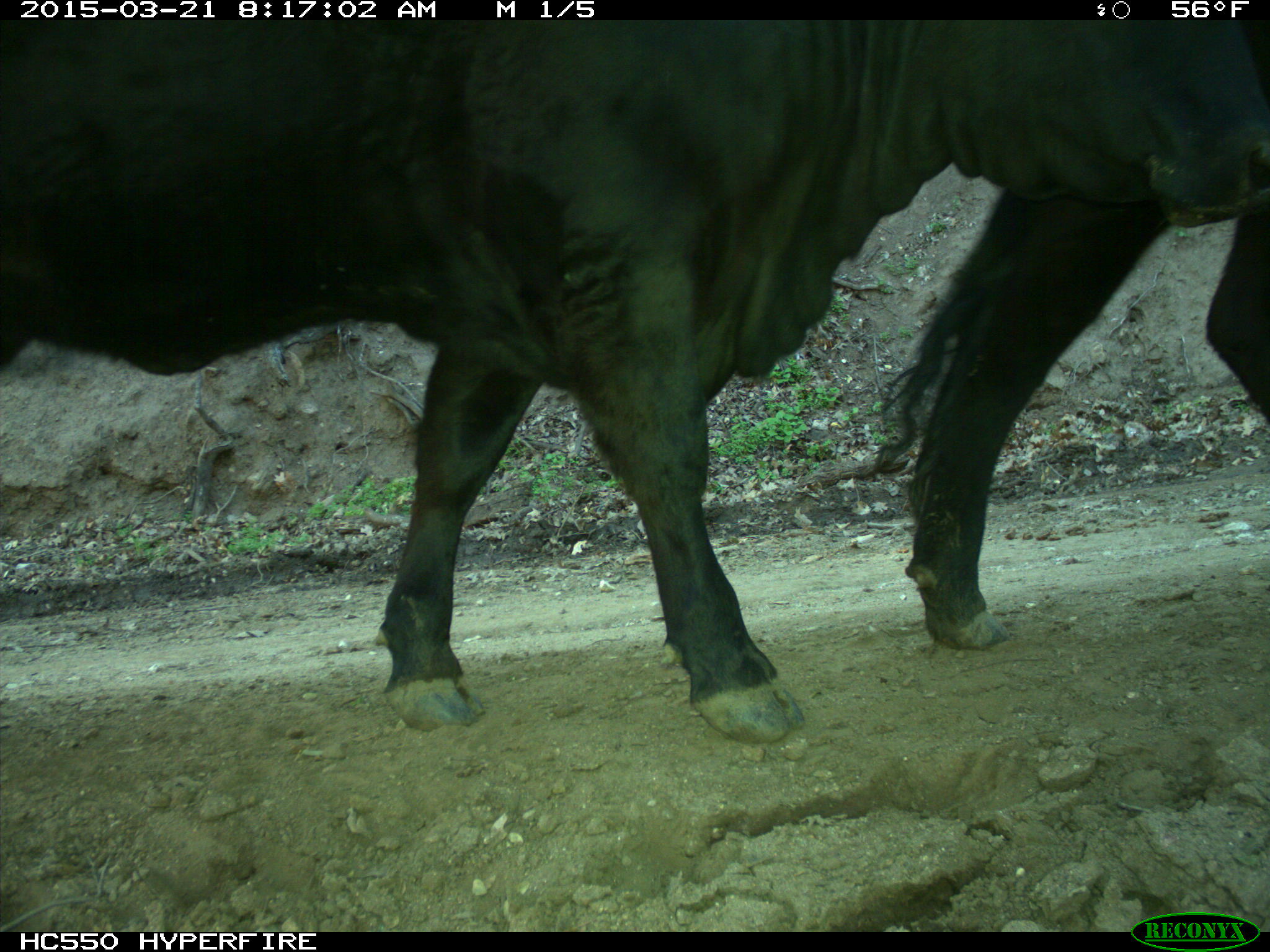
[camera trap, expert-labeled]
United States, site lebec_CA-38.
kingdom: Animalia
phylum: Chordata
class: Mammalia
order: Artiodactyla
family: Bovidae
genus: Bos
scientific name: Bos taurus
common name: domestic cow